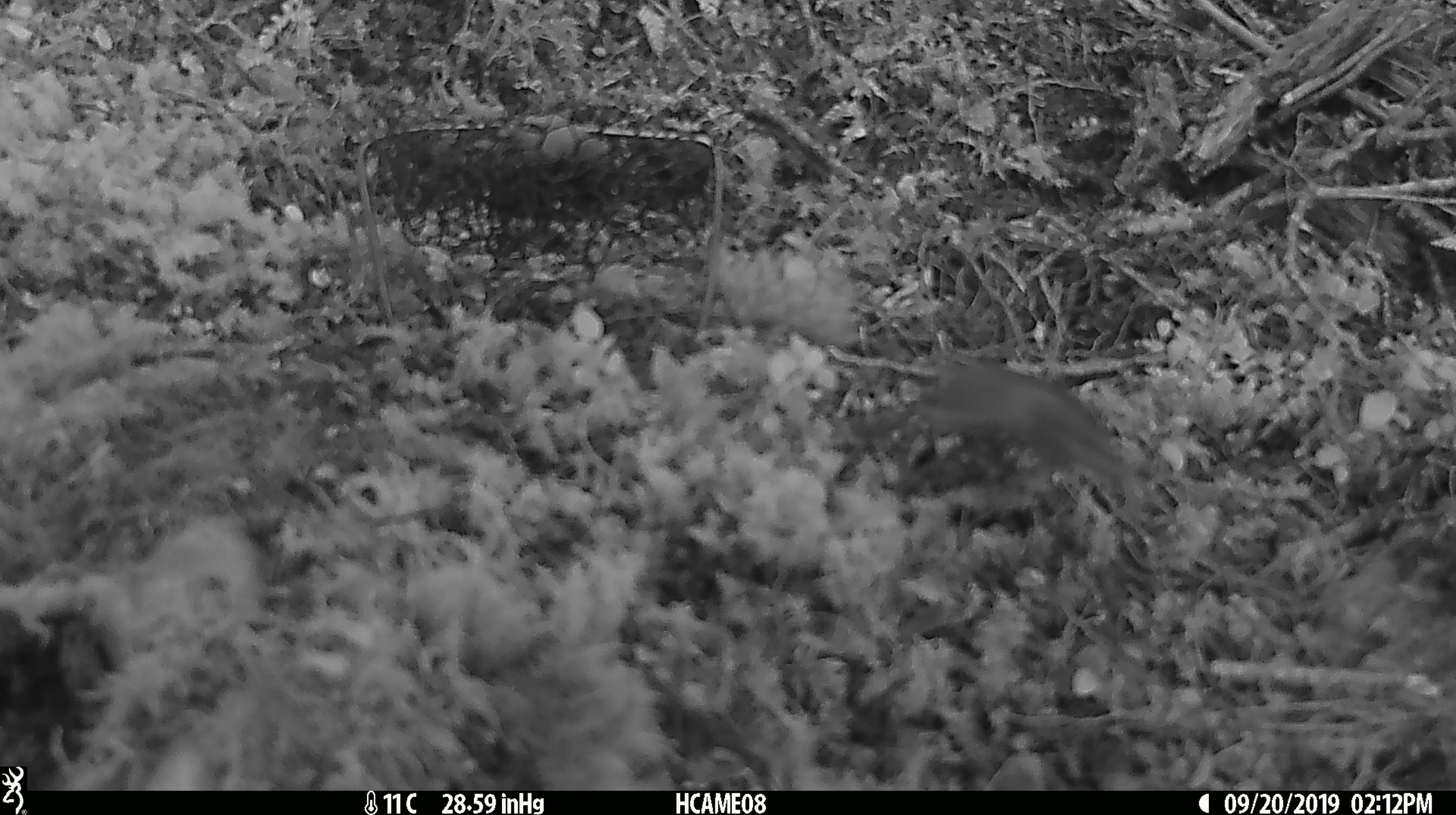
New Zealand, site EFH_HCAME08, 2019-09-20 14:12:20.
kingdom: Animalia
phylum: Chordata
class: Mammalia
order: Rodentia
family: Muridae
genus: Mus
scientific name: Mus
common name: mouse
Mouse (Mus).